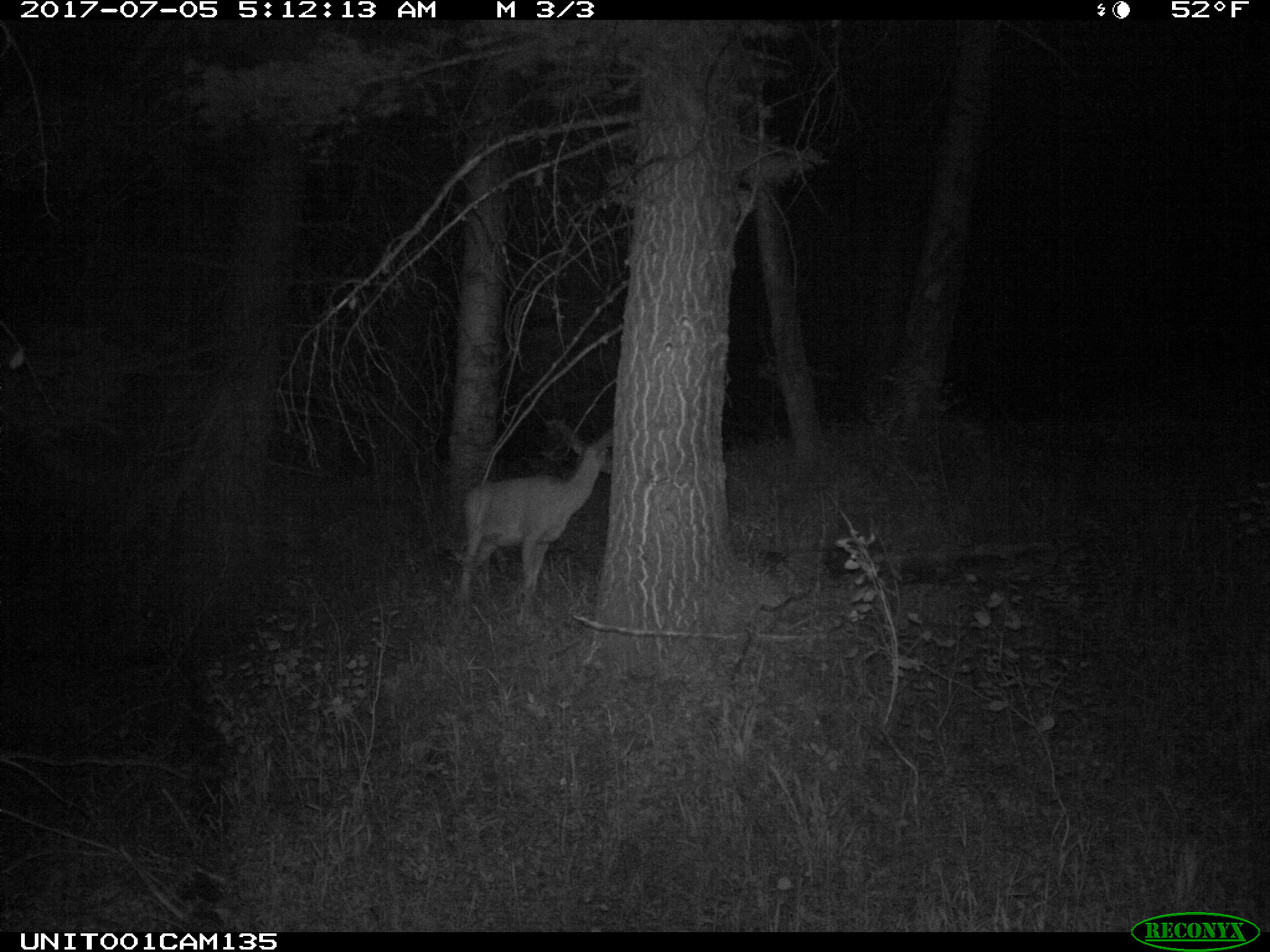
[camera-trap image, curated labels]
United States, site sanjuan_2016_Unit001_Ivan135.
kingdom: Animalia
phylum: Chordata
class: Mammalia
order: Artiodactyla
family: Cervidae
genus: Odocoileus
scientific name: Odocoileus hemionus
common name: mule deer